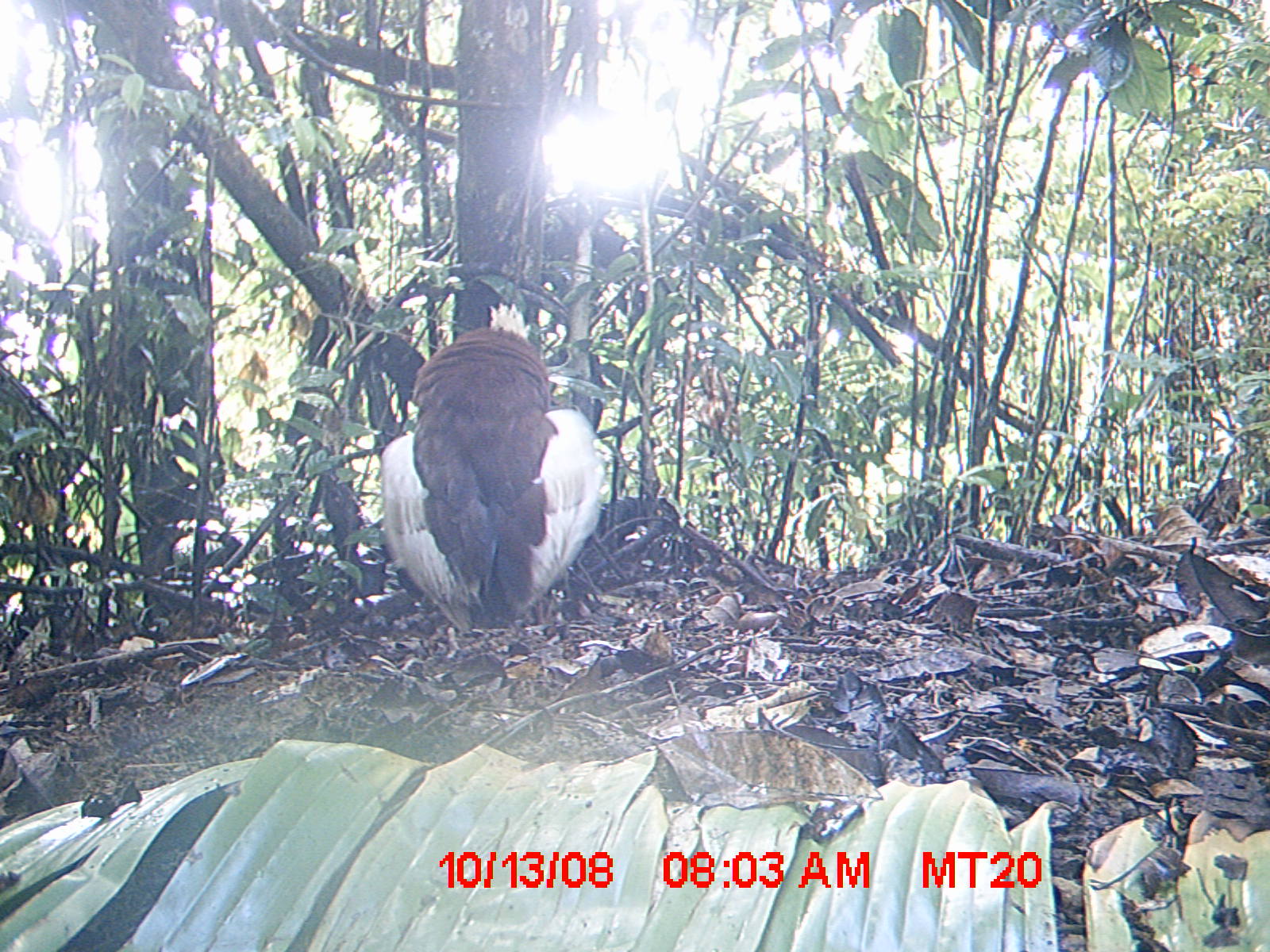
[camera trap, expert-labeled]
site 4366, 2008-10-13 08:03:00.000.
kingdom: Animalia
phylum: Chordata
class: Aves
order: Pelecaniformes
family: Threskiornithidae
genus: Lophotibis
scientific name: Lophotibis cristata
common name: madagascan ibis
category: lophotibis cristataa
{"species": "lophotibis cristataa (madagascan ibis) (Lophotibis cristata)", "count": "2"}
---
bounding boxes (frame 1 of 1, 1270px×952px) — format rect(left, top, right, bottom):
lophotibis cristataa: rect(379, 300, 607, 631)